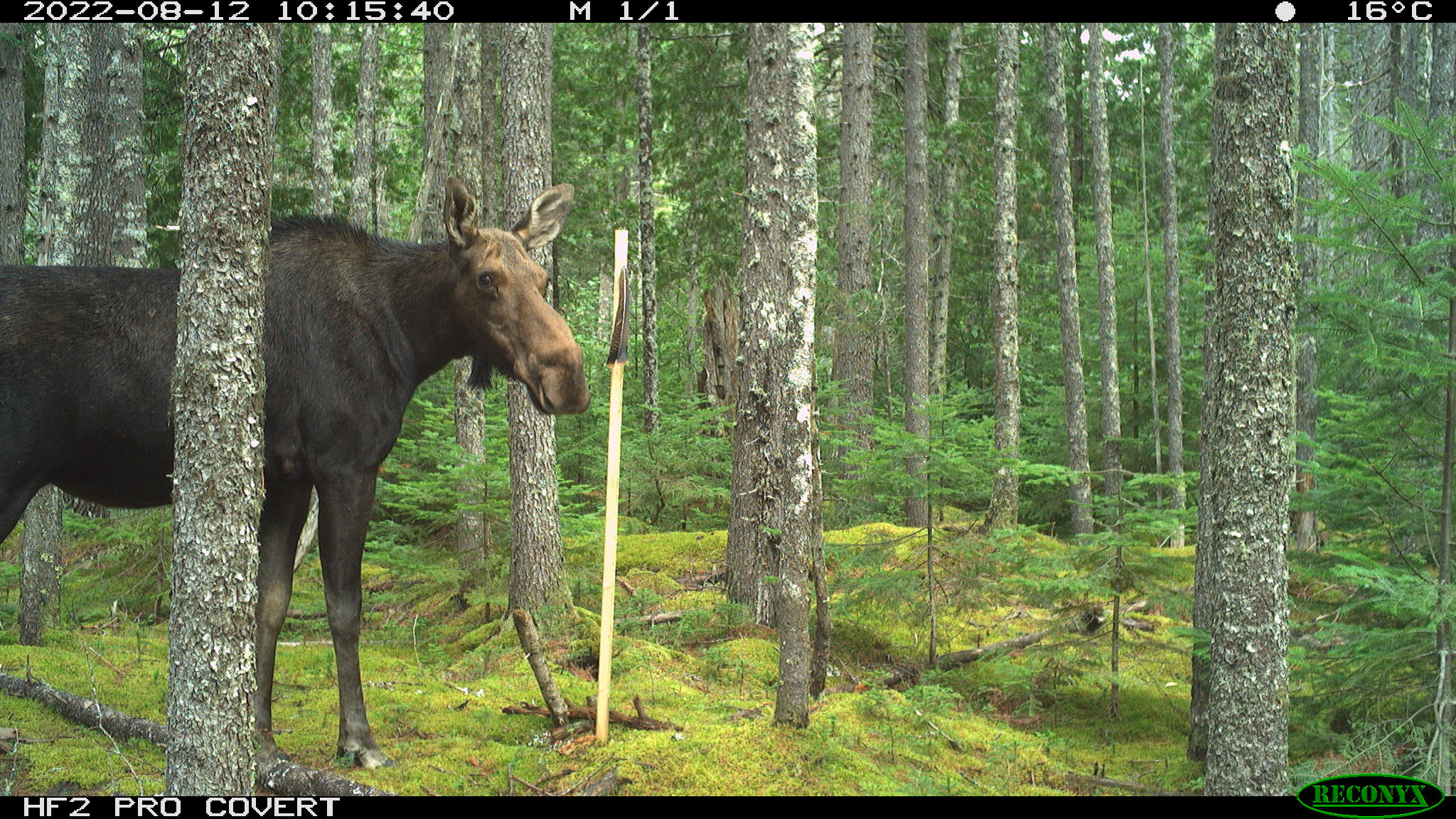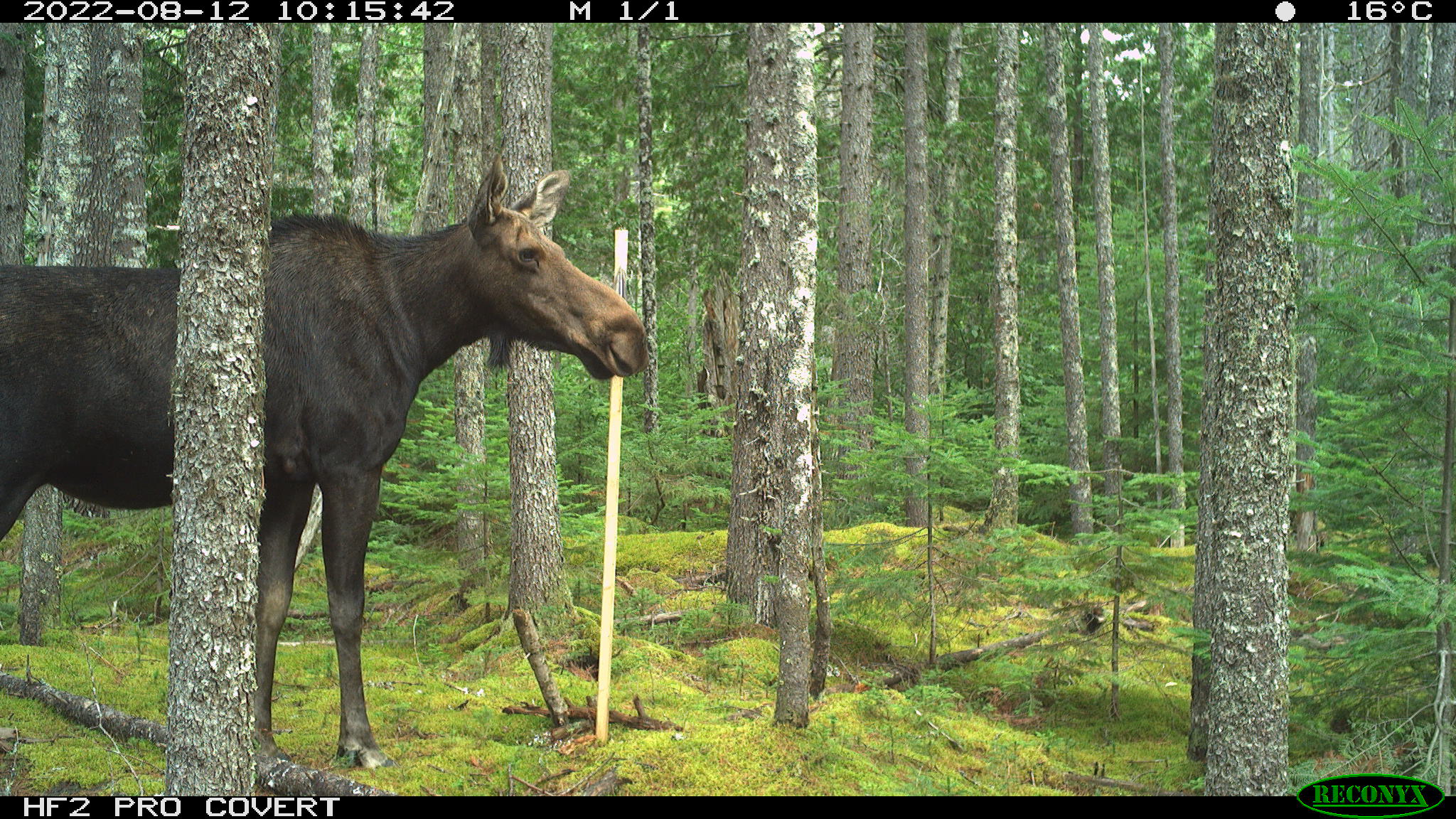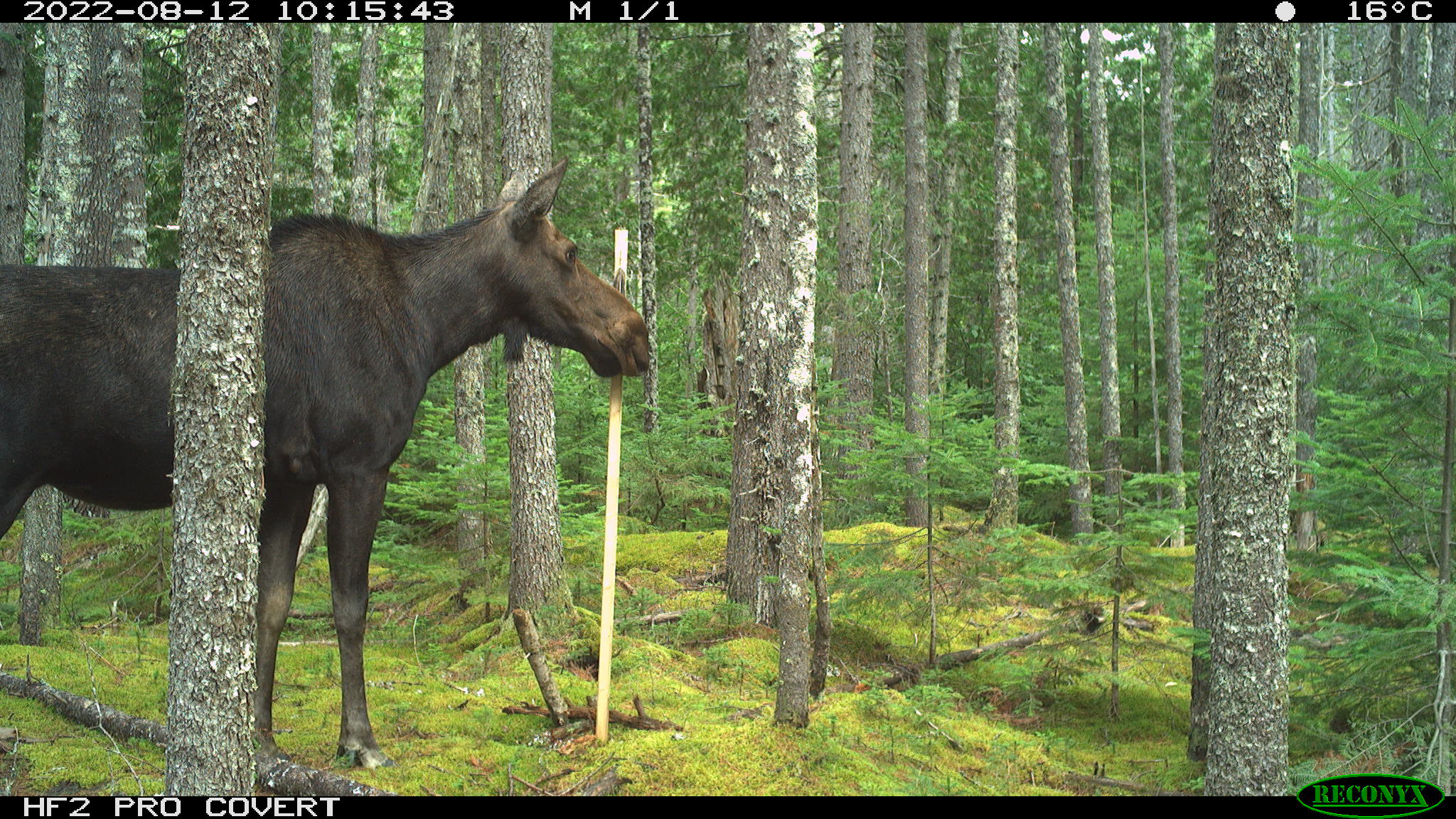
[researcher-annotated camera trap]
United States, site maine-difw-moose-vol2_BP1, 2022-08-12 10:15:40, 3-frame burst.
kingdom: Animalia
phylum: Chordata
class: Mammalia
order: Artiodactyla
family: Cervidae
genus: Alces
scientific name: Alces alces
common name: moose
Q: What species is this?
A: Moose (Alces alces).